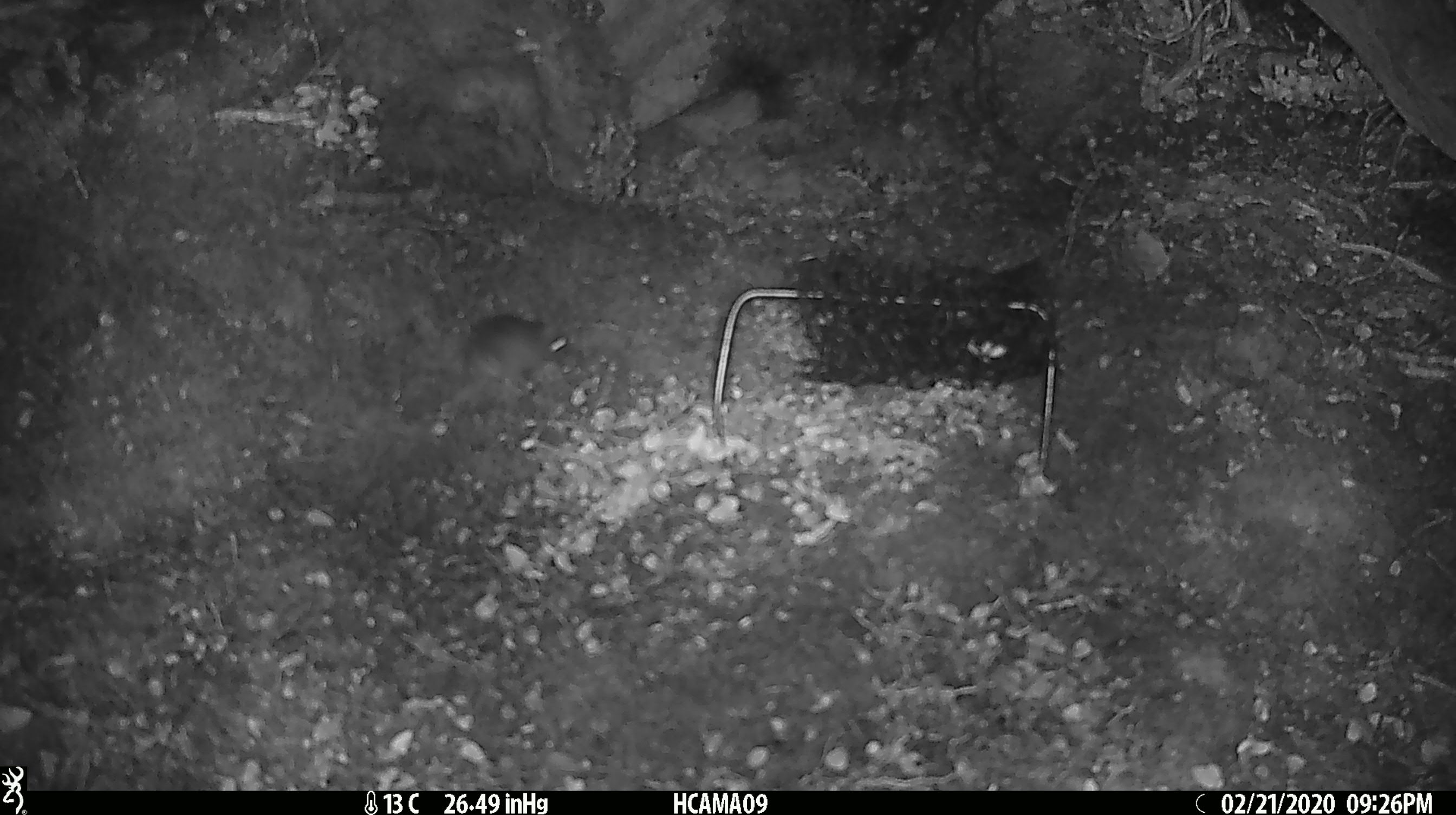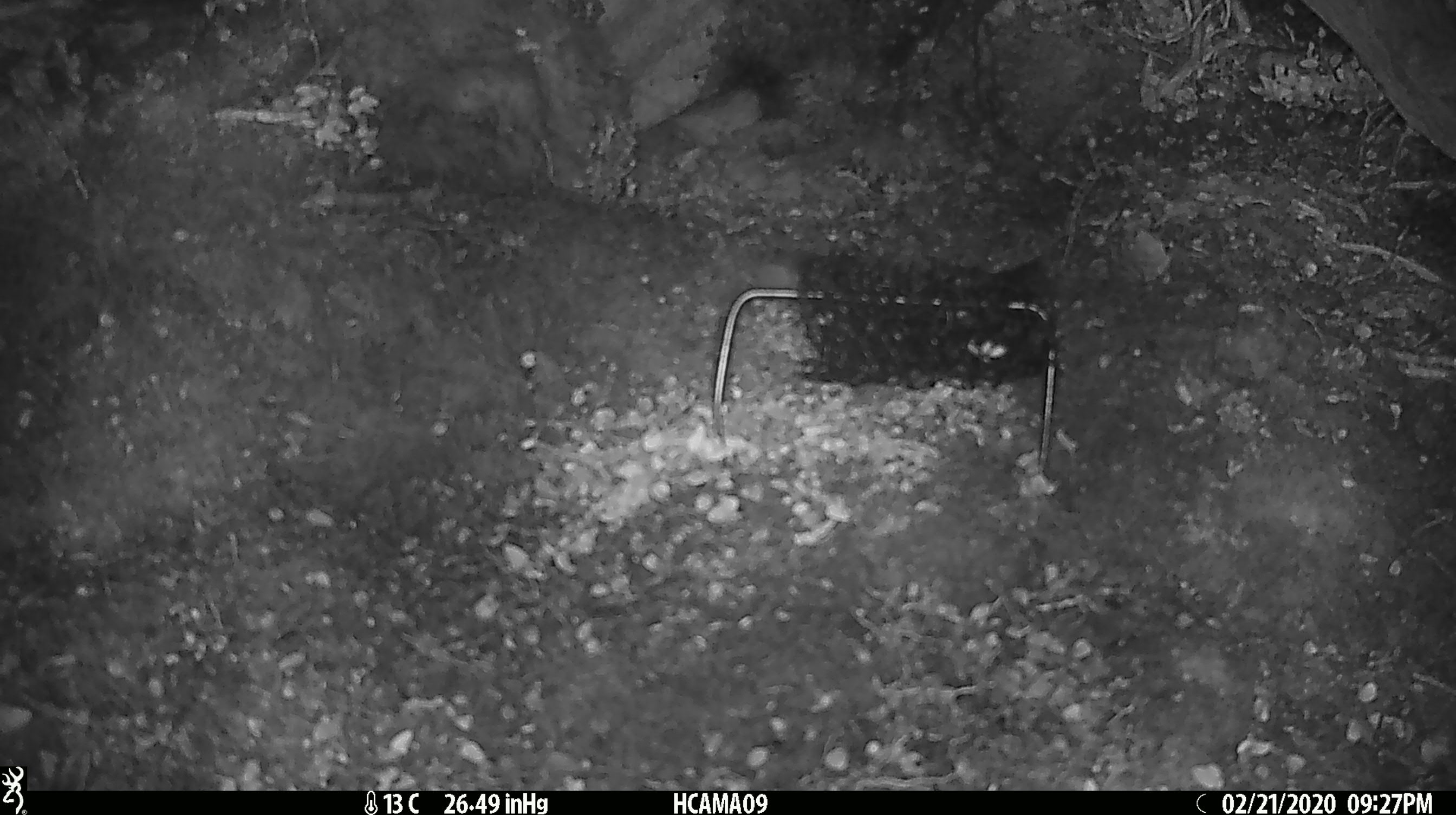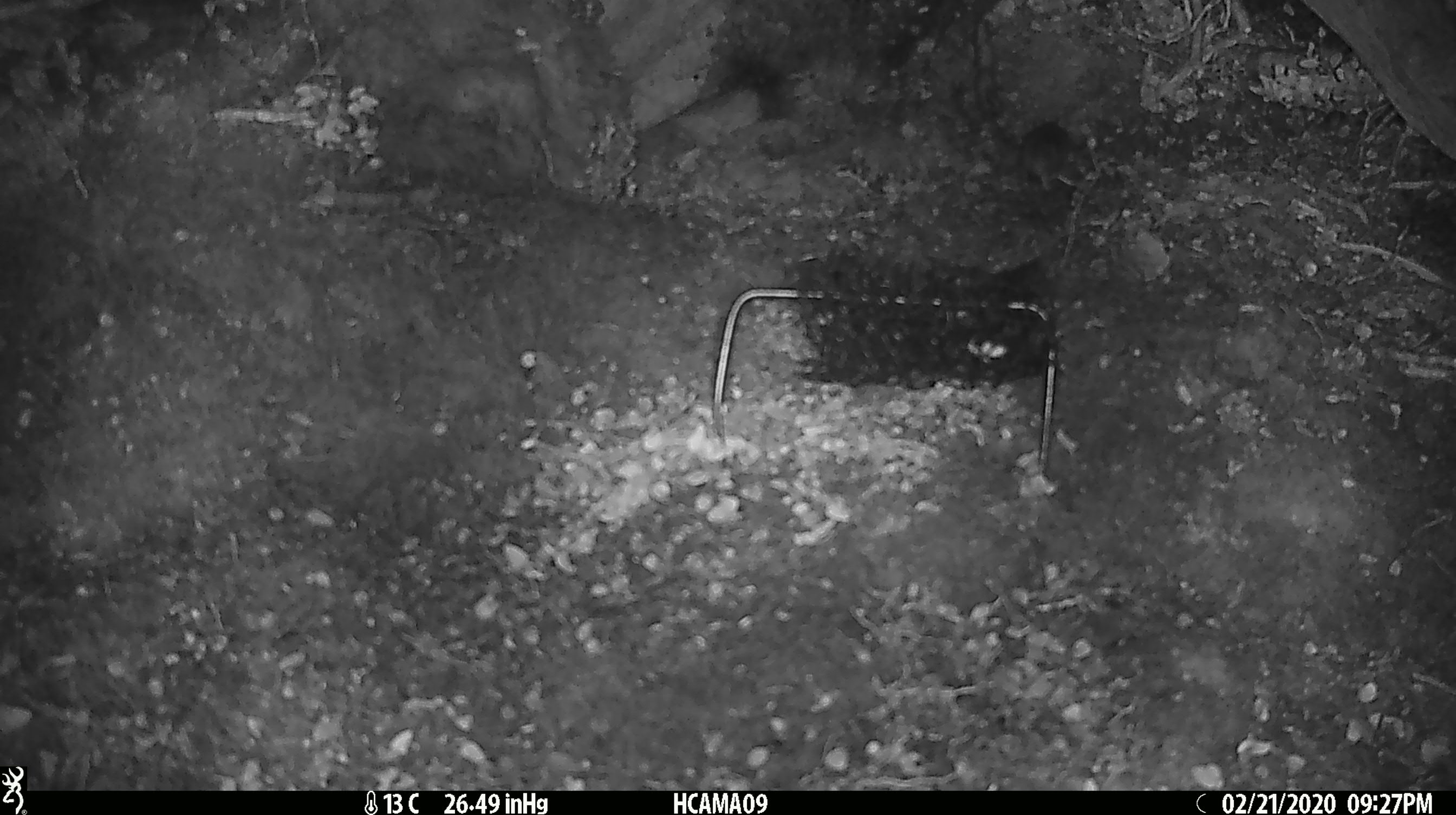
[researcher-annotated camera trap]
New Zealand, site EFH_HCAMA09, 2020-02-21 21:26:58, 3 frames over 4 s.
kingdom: Animalia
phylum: Chordata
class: Mammalia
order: Rodentia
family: Muridae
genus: Mus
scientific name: Mus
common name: mouse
Mouse (Mus).